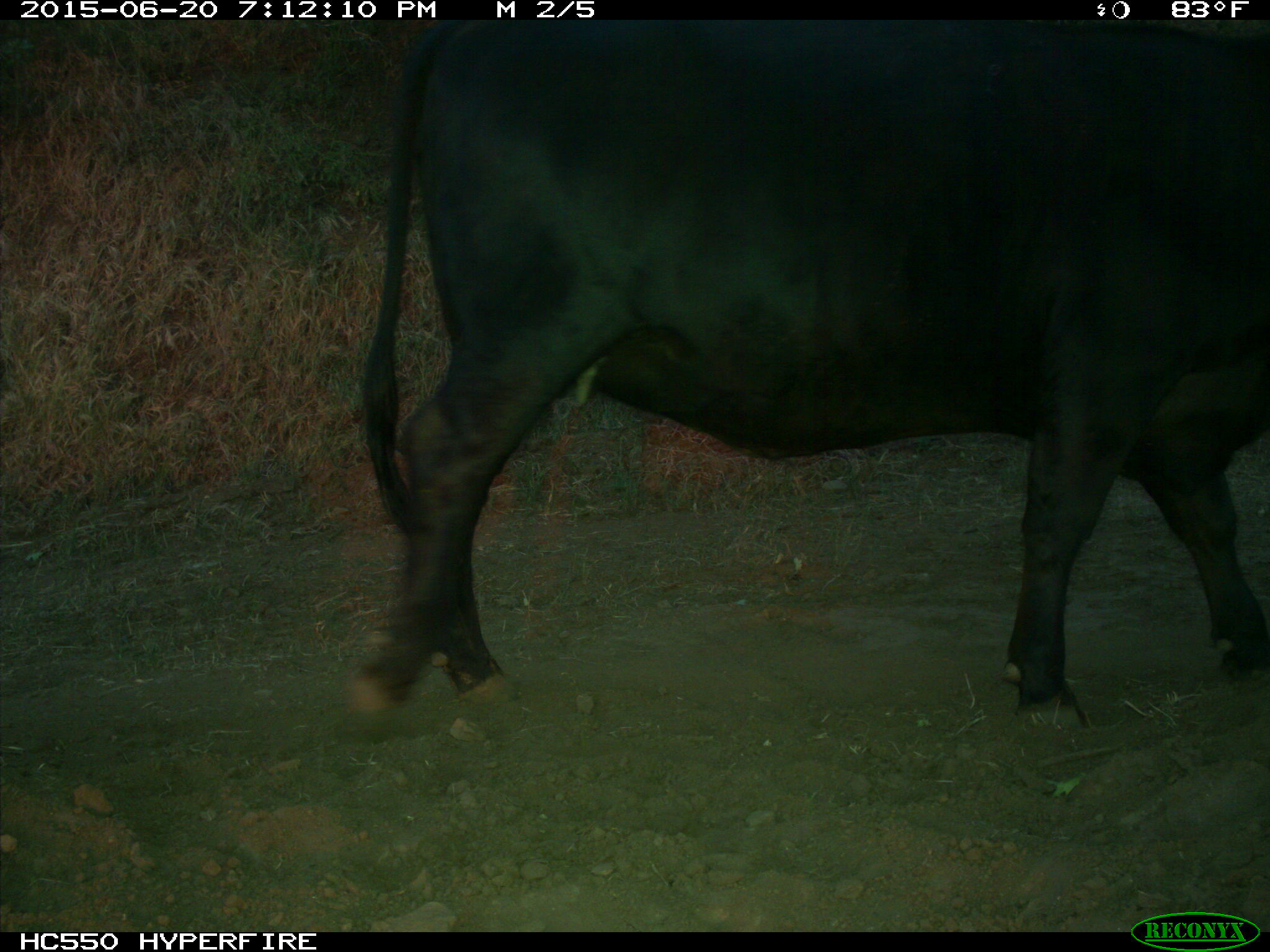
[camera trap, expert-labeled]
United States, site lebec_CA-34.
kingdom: Animalia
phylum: Chordata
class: Mammalia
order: Artiodactyla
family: Bovidae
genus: Bos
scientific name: Bos taurus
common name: domestic cow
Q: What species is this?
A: Bos taurus (domestic cow).